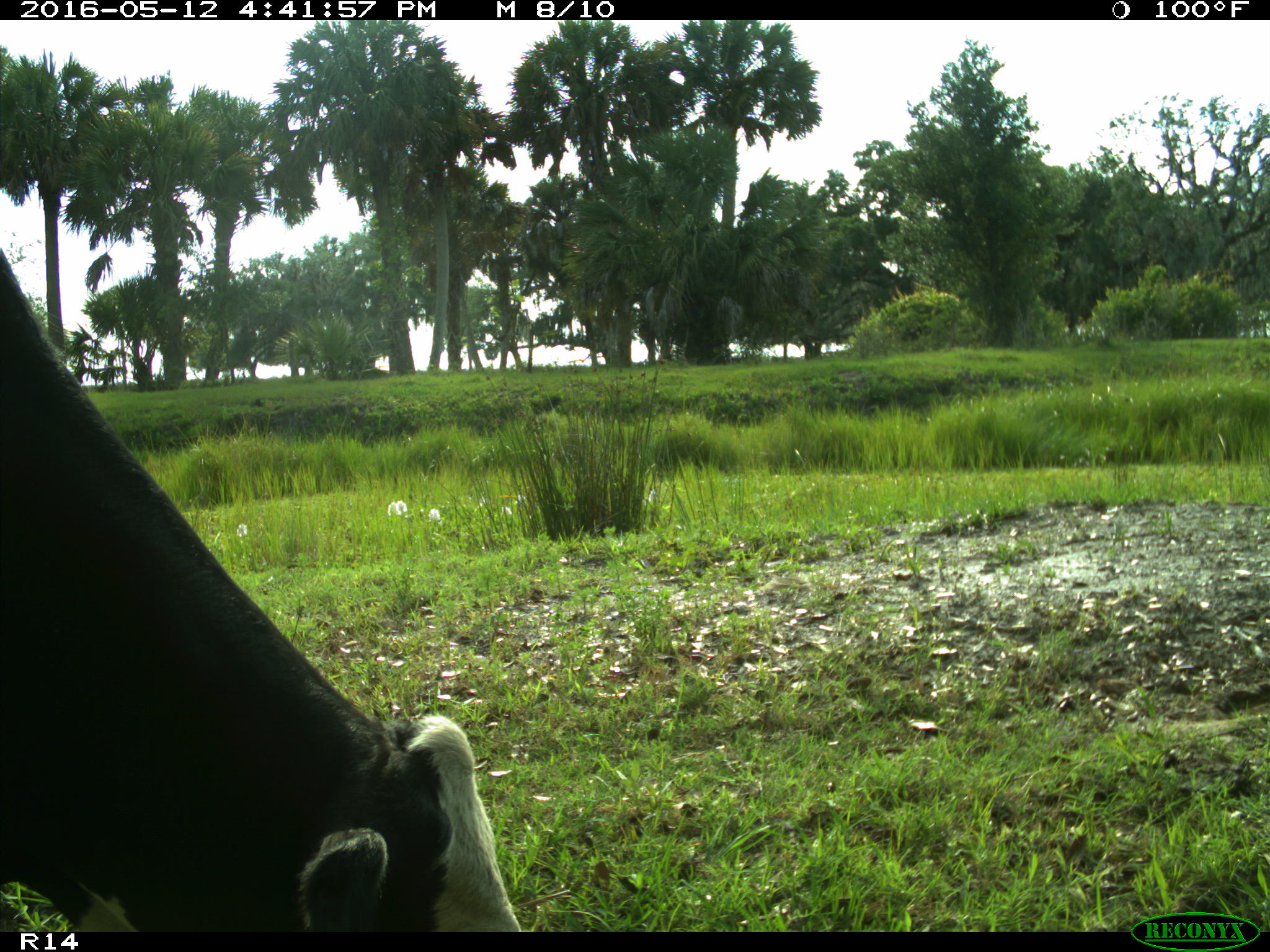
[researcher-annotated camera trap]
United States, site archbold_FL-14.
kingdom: Animalia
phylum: Chordata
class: Mammalia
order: Artiodactyla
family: Bovidae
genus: Bos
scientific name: Bos taurus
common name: domestic cow